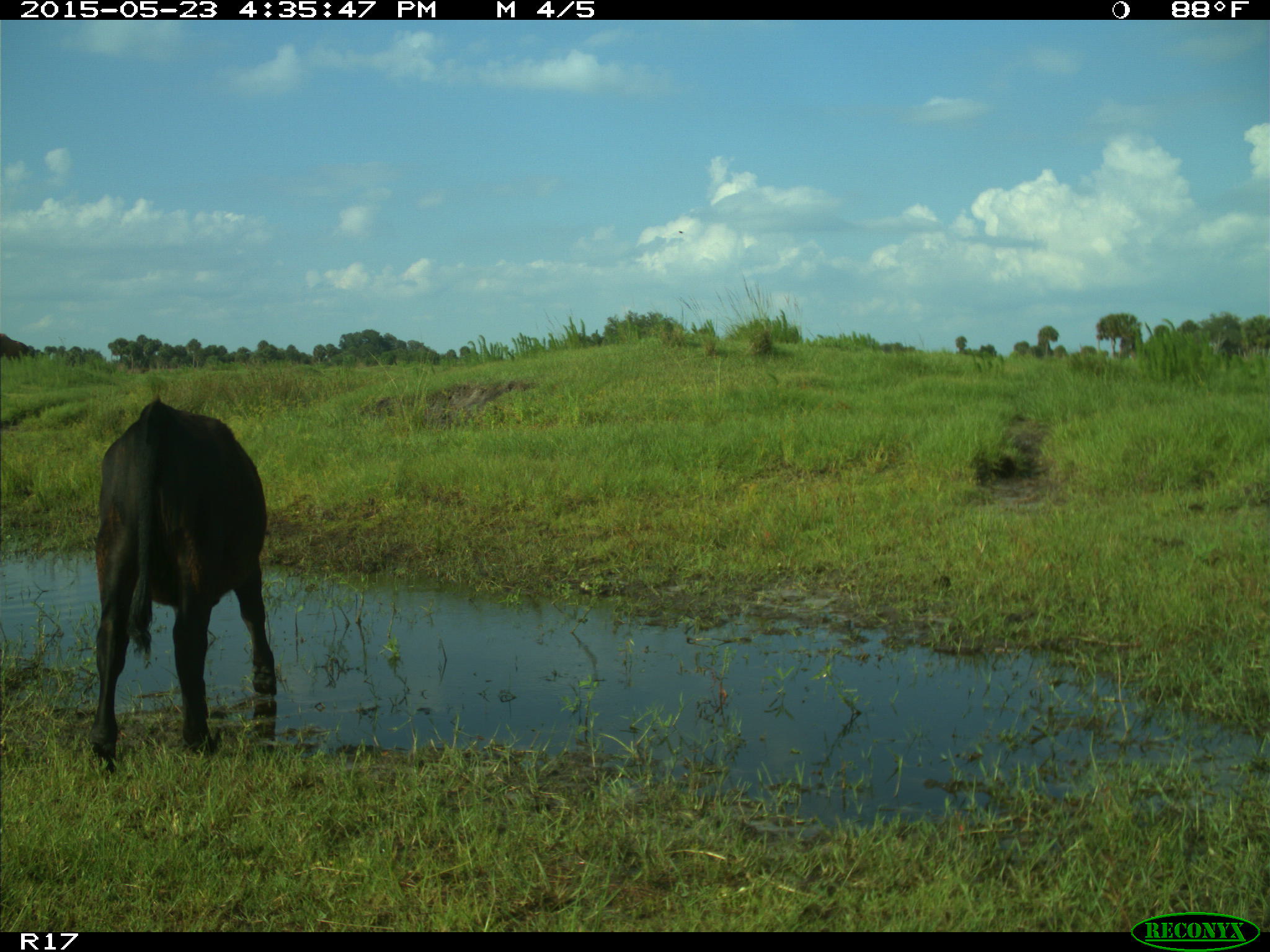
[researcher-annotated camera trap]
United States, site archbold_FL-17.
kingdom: Animalia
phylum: Chordata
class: Mammalia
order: Artiodactyla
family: Bovidae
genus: Bos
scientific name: Bos taurus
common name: domestic cow